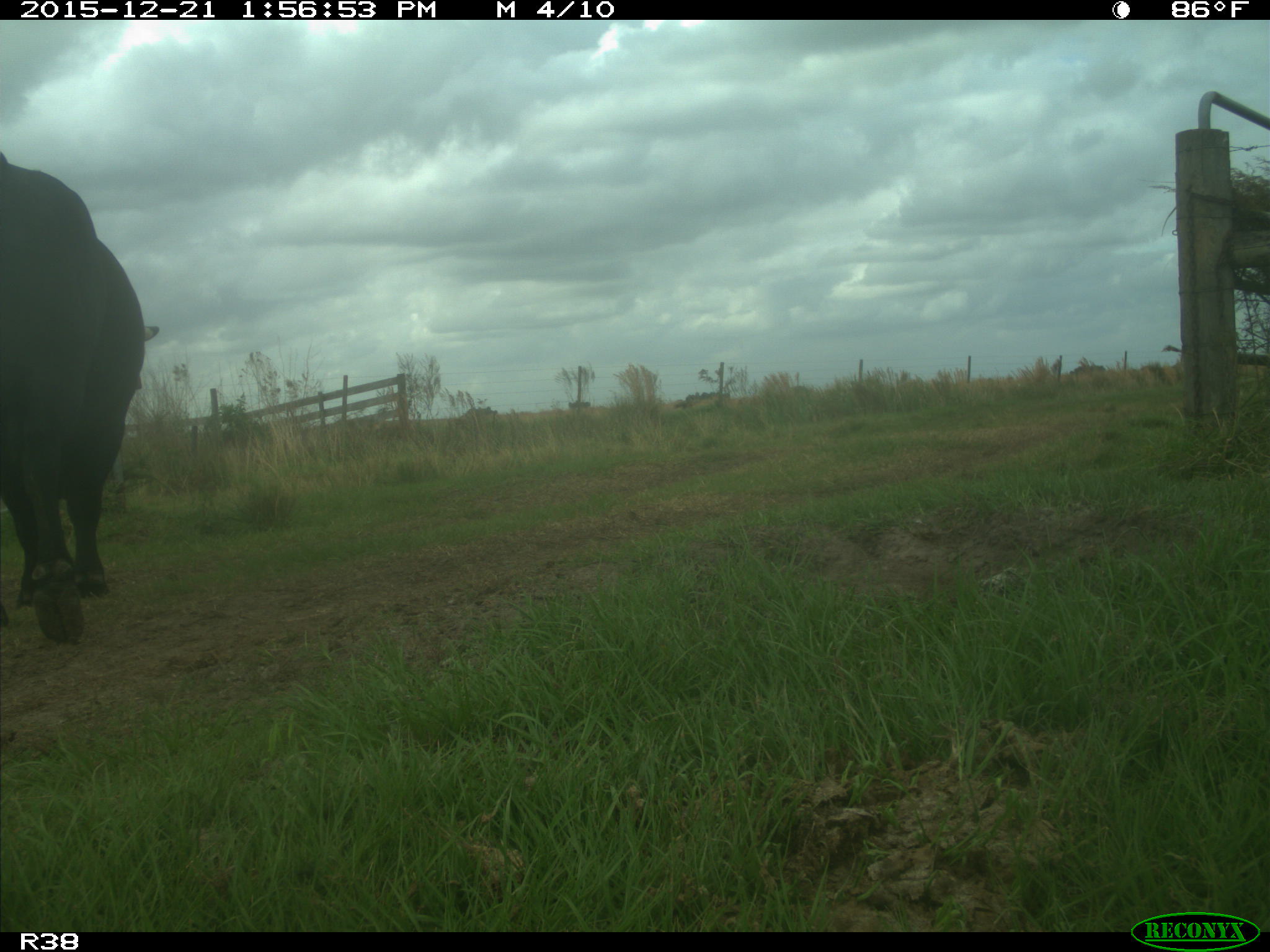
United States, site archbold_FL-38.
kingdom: Animalia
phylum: Chordata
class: Mammalia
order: Artiodactyla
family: Bovidae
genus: Bos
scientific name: Bos taurus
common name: domestic cow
Bos taurus (domestic cow).